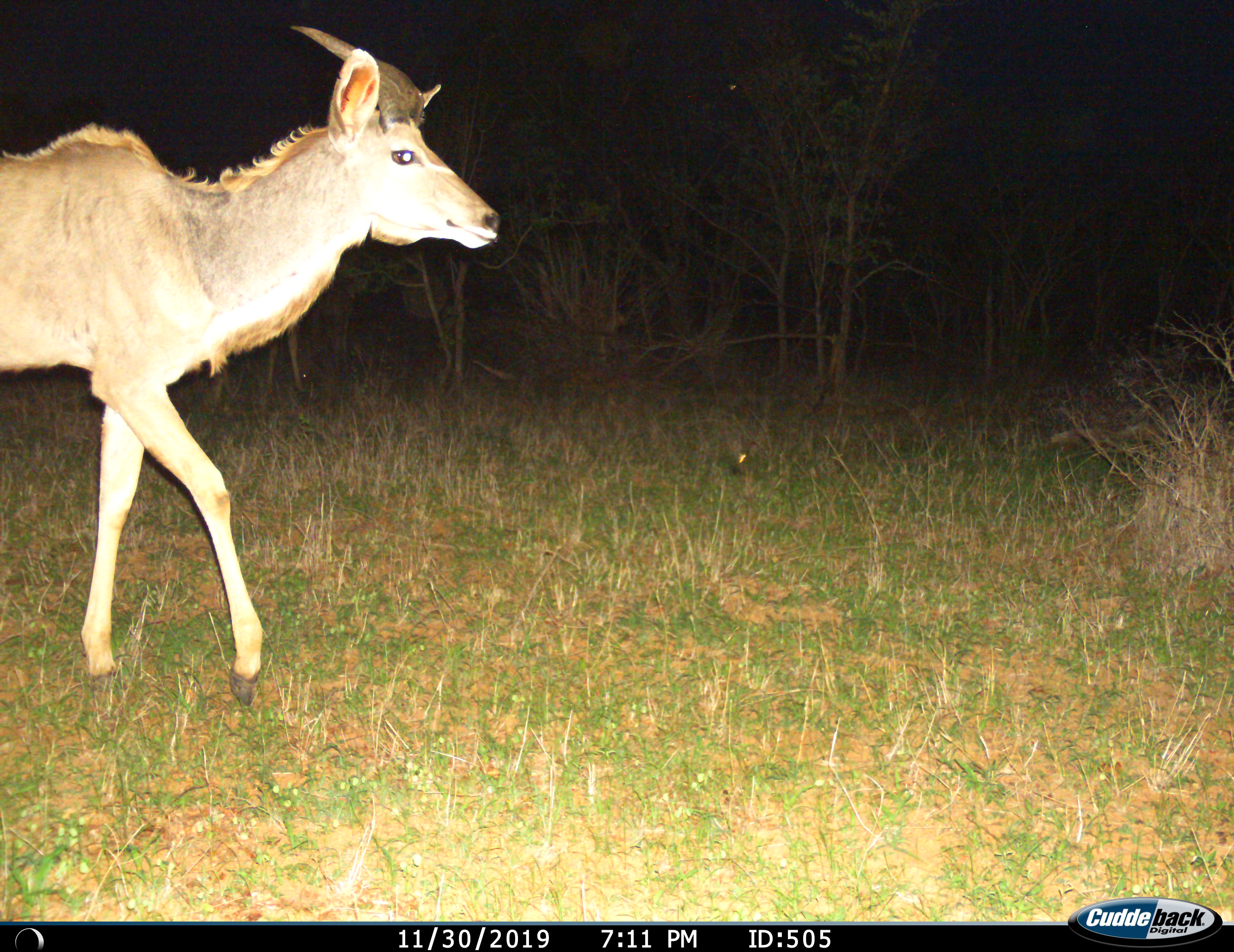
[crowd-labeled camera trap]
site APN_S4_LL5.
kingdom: Animalia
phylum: Chordata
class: Mammalia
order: Artiodactyla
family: Bovidae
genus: Tragelaphus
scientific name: Tragelaphus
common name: kudu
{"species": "kudu (Tragelaphus)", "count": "1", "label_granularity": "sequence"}